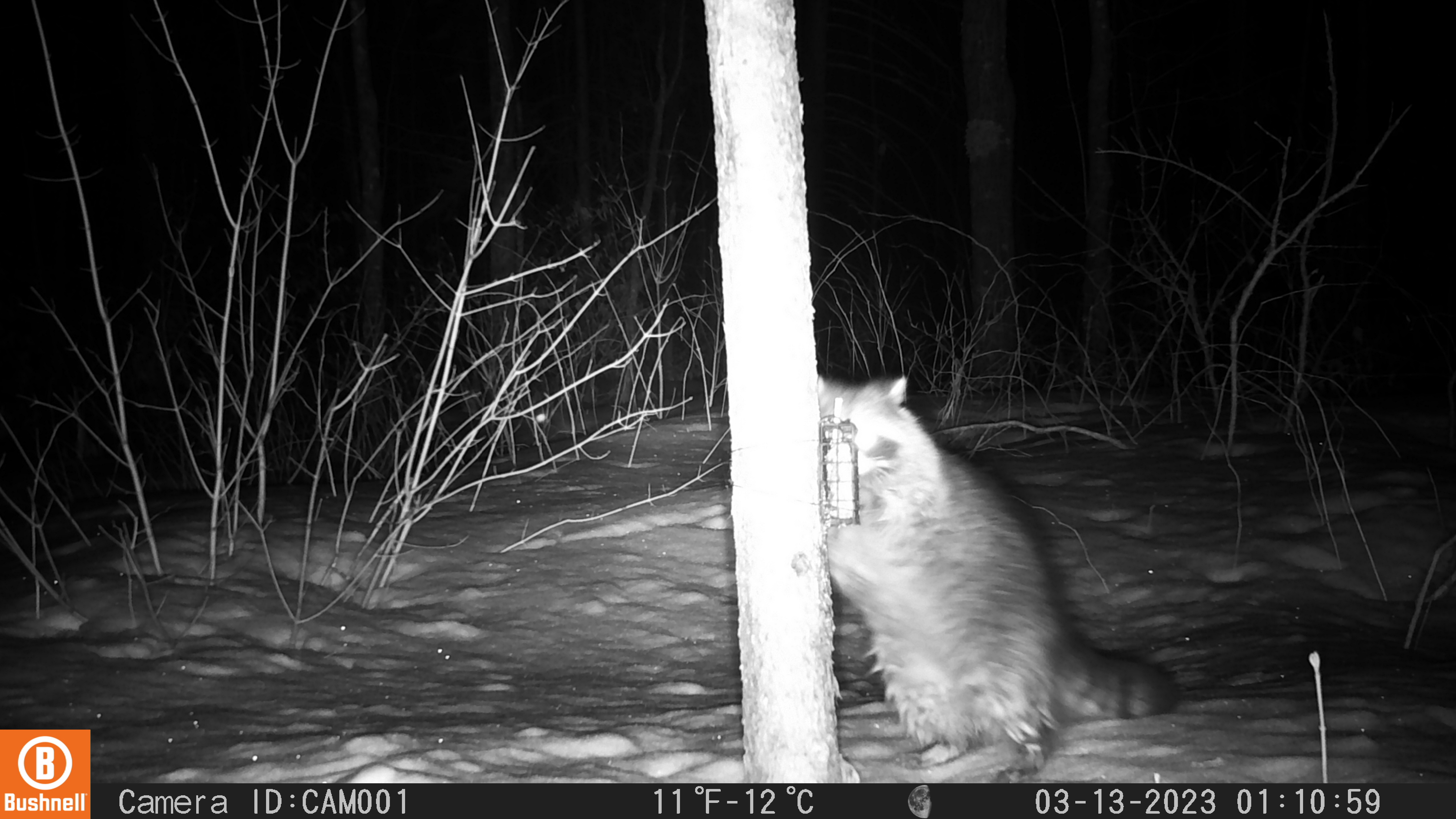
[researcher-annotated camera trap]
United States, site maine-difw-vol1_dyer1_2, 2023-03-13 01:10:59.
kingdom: Animalia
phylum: Chordata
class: Mammalia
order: Carnivora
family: Procyonidae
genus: Procyon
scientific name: Procyon lotor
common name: raccoon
Raccoon (Procyon lotor).